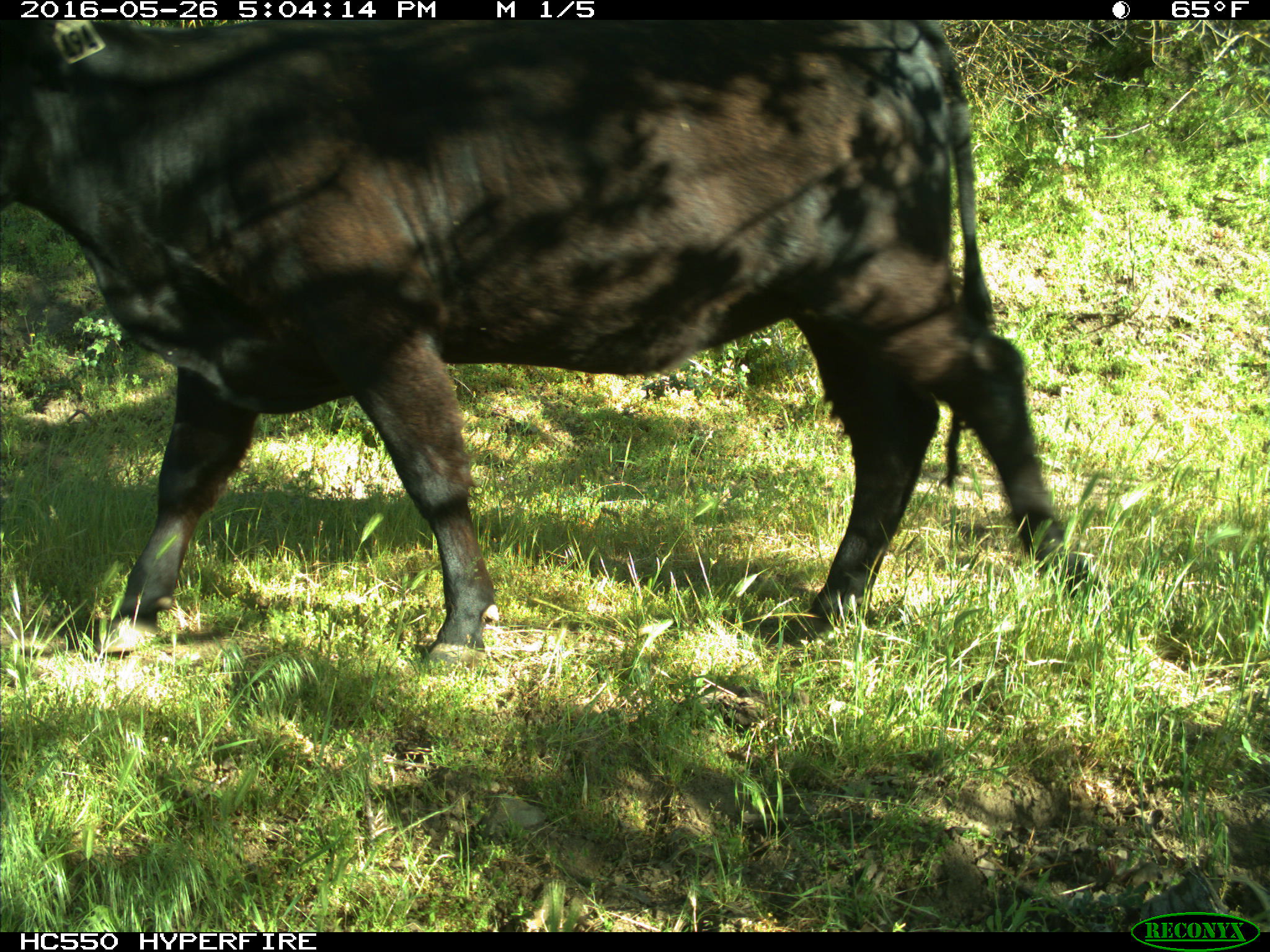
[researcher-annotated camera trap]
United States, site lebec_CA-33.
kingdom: Animalia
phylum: Chordata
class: Mammalia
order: Artiodactyla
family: Bovidae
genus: Bos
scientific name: Bos taurus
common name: domestic cow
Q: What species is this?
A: Bos taurus (domestic cow).